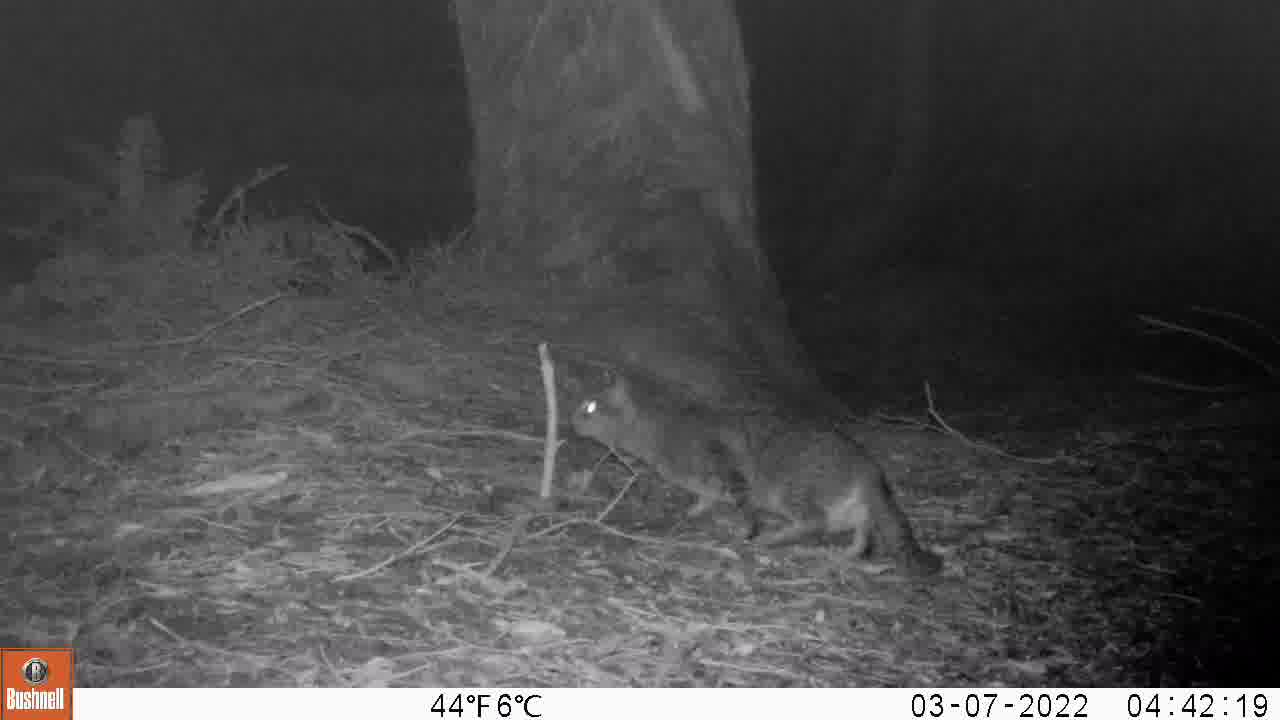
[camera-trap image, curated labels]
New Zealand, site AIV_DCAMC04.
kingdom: Animalia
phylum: Chordata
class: Mammalia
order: Carnivora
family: Felidae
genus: Felis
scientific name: Felis catus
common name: domestic cat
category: cat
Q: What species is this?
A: Cat (domestic cat) (Felis catus).